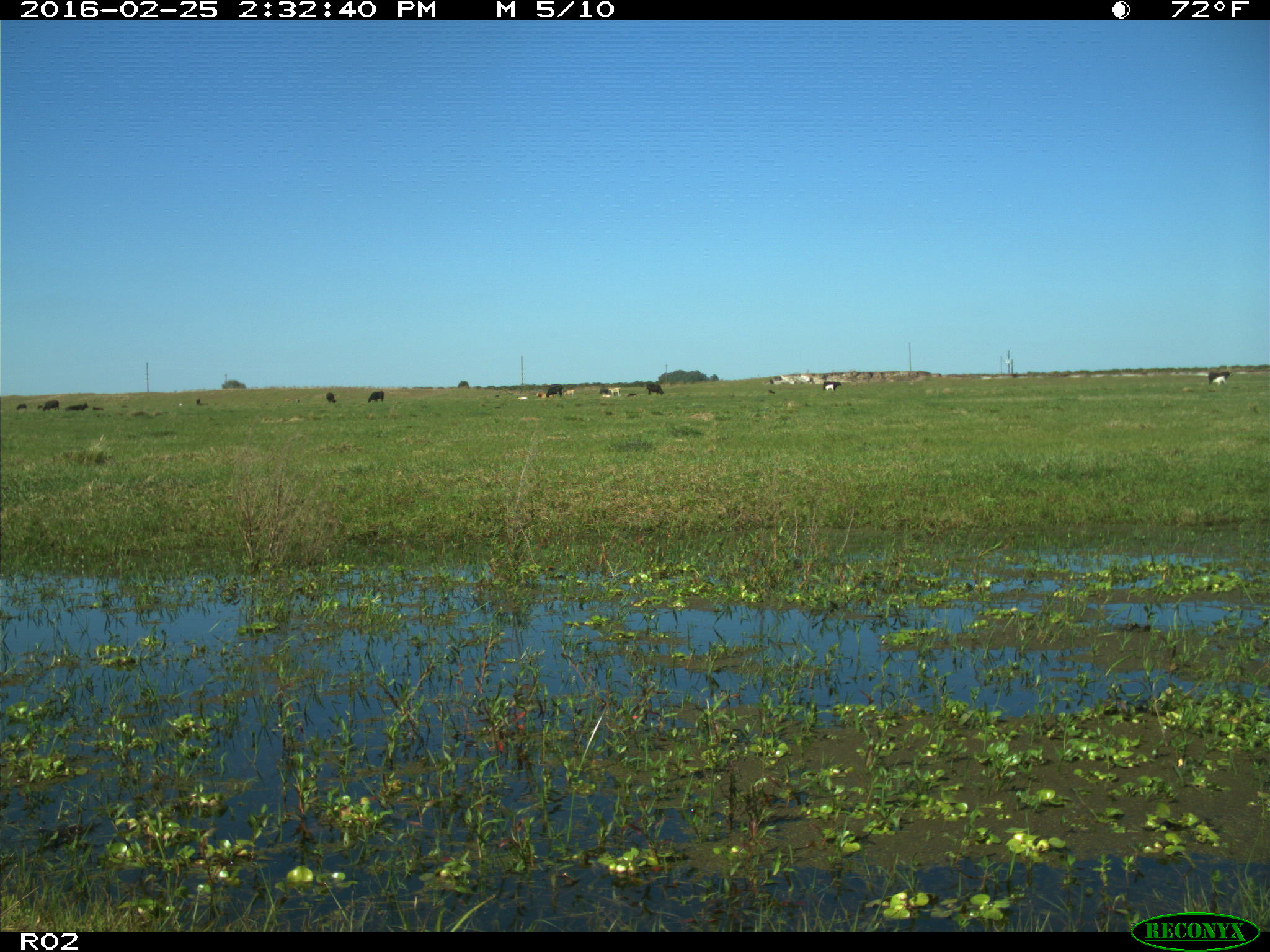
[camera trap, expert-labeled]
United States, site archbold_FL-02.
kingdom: Animalia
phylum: Chordata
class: Mammalia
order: Artiodactyla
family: Bovidae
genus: Bos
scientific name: Bos taurus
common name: domestic cow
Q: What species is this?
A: Bos taurus (domestic cow).